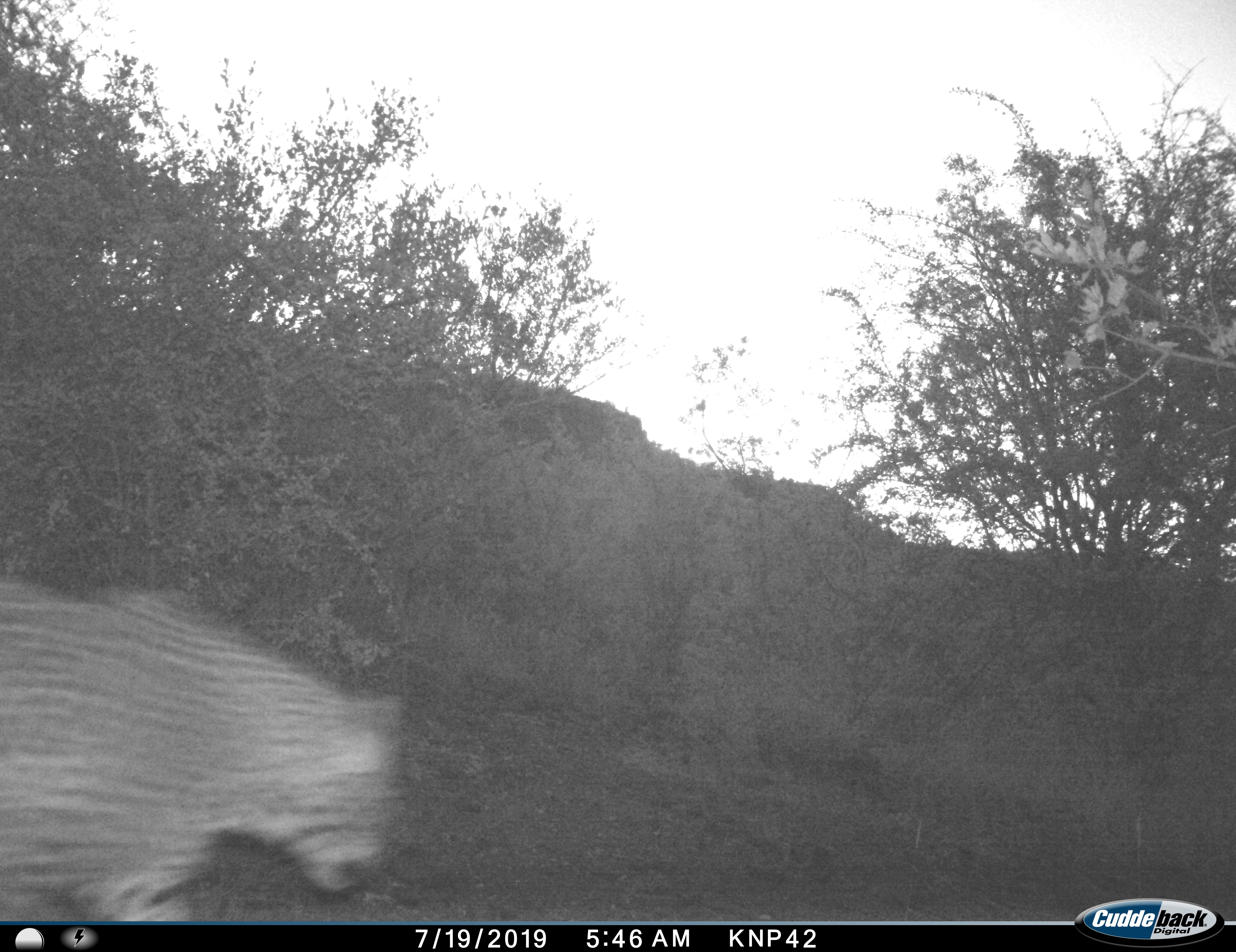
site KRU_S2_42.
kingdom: Animalia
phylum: Chordata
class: Mammalia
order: Carnivora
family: Felidae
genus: Panthera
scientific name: Panthera pardus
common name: leopard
Leopard (Panthera pardus), count 1. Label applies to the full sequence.